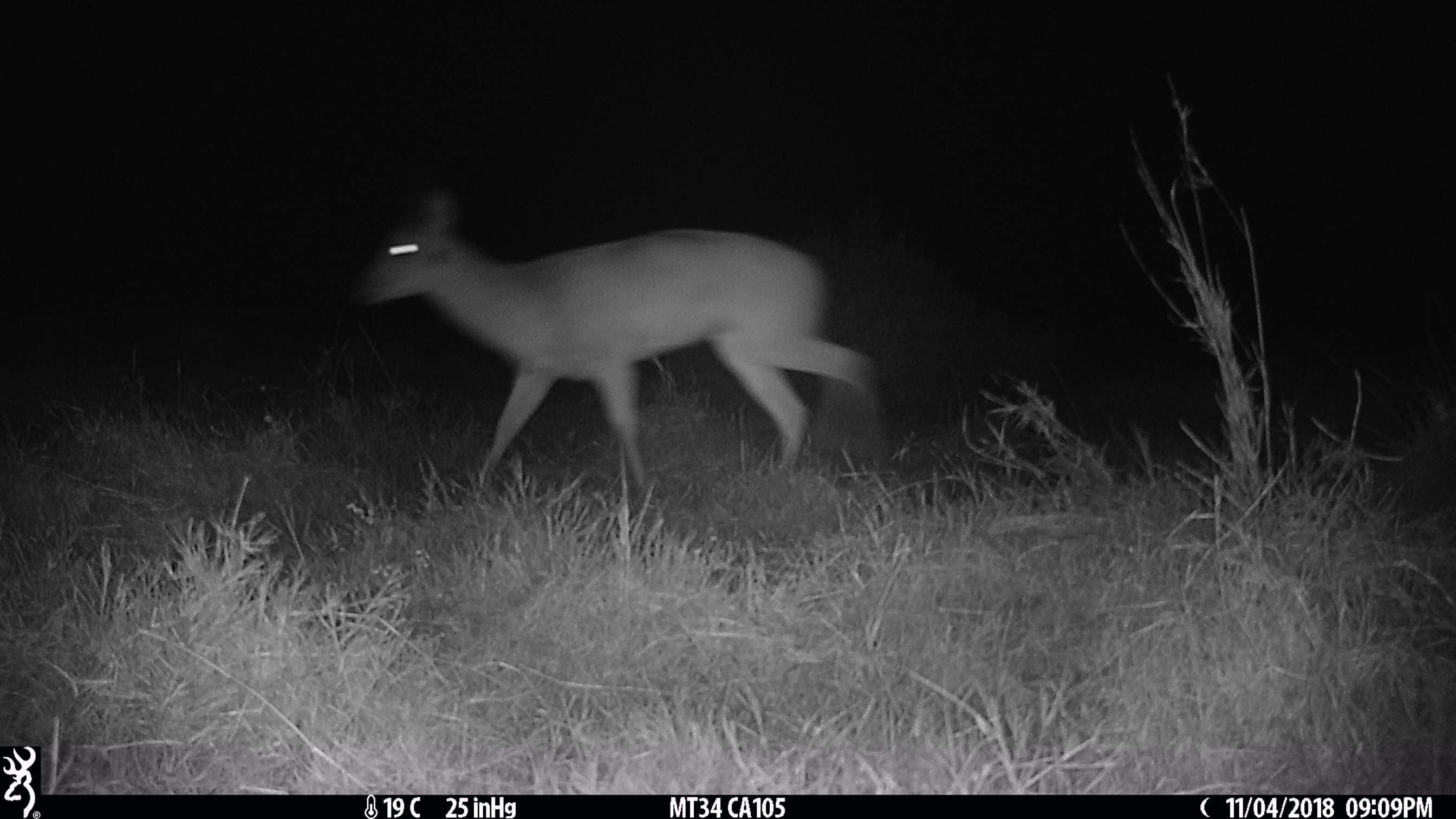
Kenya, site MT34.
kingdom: Animalia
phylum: Chordata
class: Mammalia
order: Artiodactyla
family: Bovidae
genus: Ourebia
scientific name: Ourebia ourebi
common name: oribi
Oribi (Ourebia ourebi).